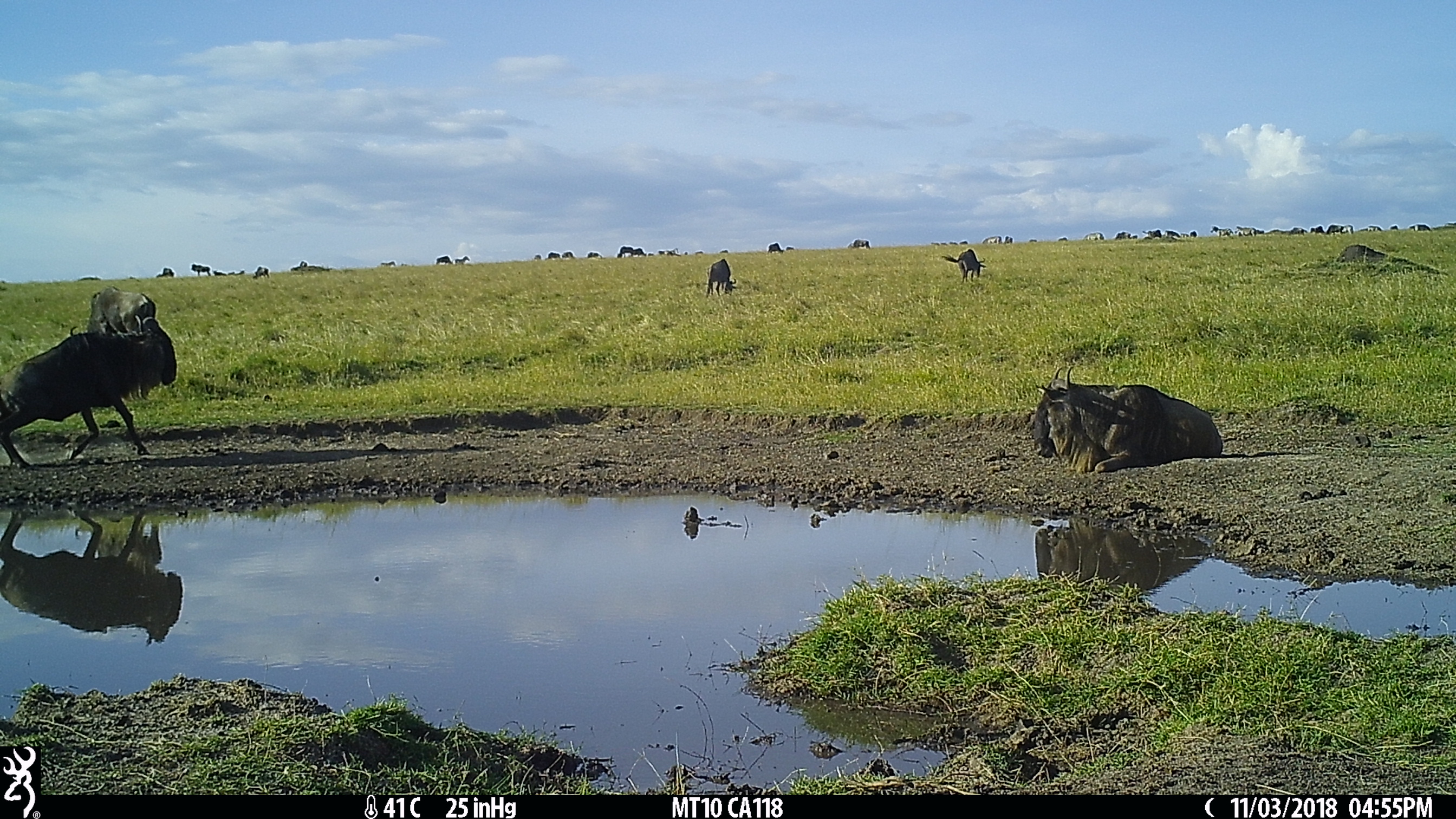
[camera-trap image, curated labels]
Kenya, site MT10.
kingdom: Animalia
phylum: Chordata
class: Mammalia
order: Artiodactyla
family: Bovidae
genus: Connochaetes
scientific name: Connochaetes taurinus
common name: blue wildebeest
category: wildebeest